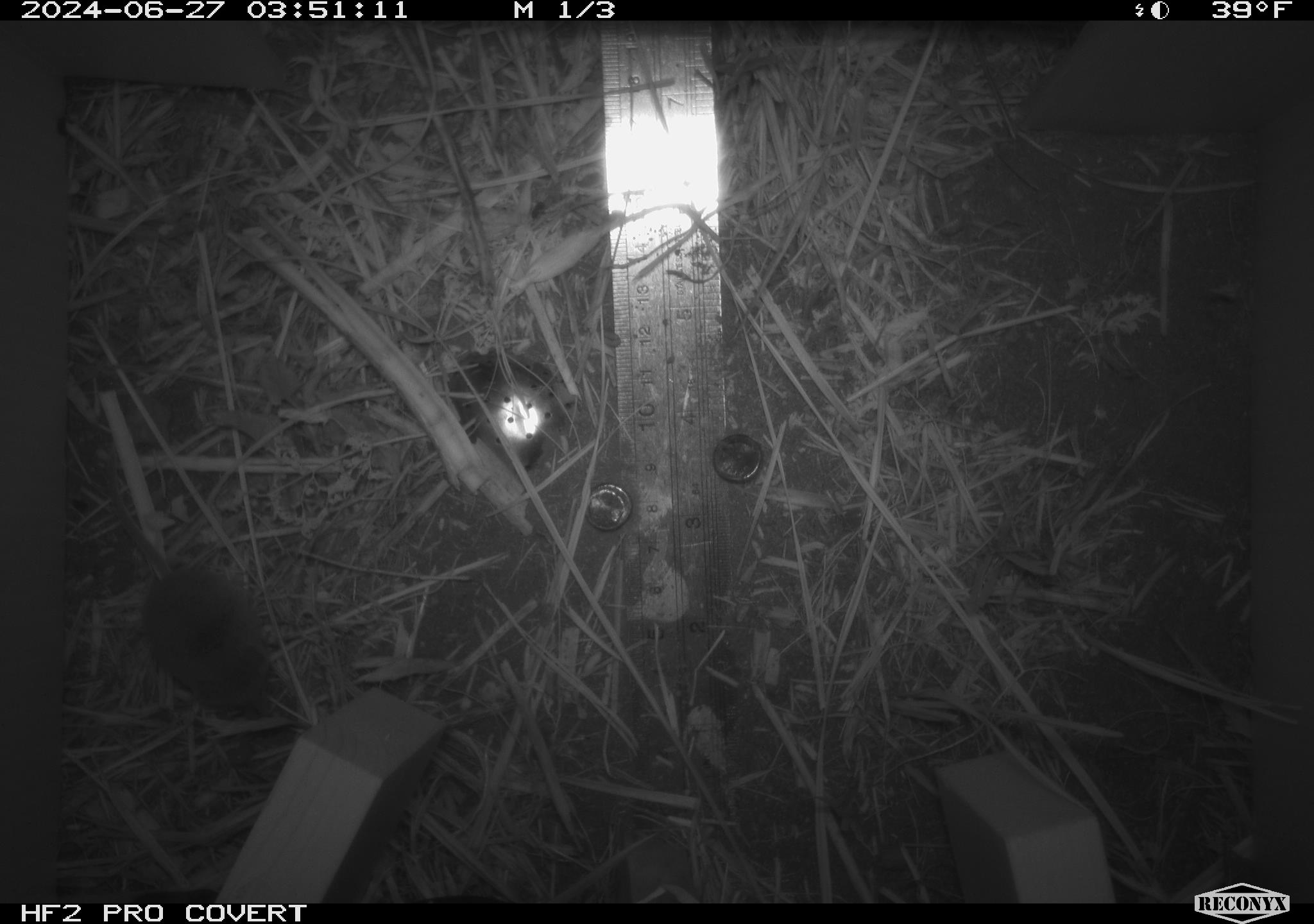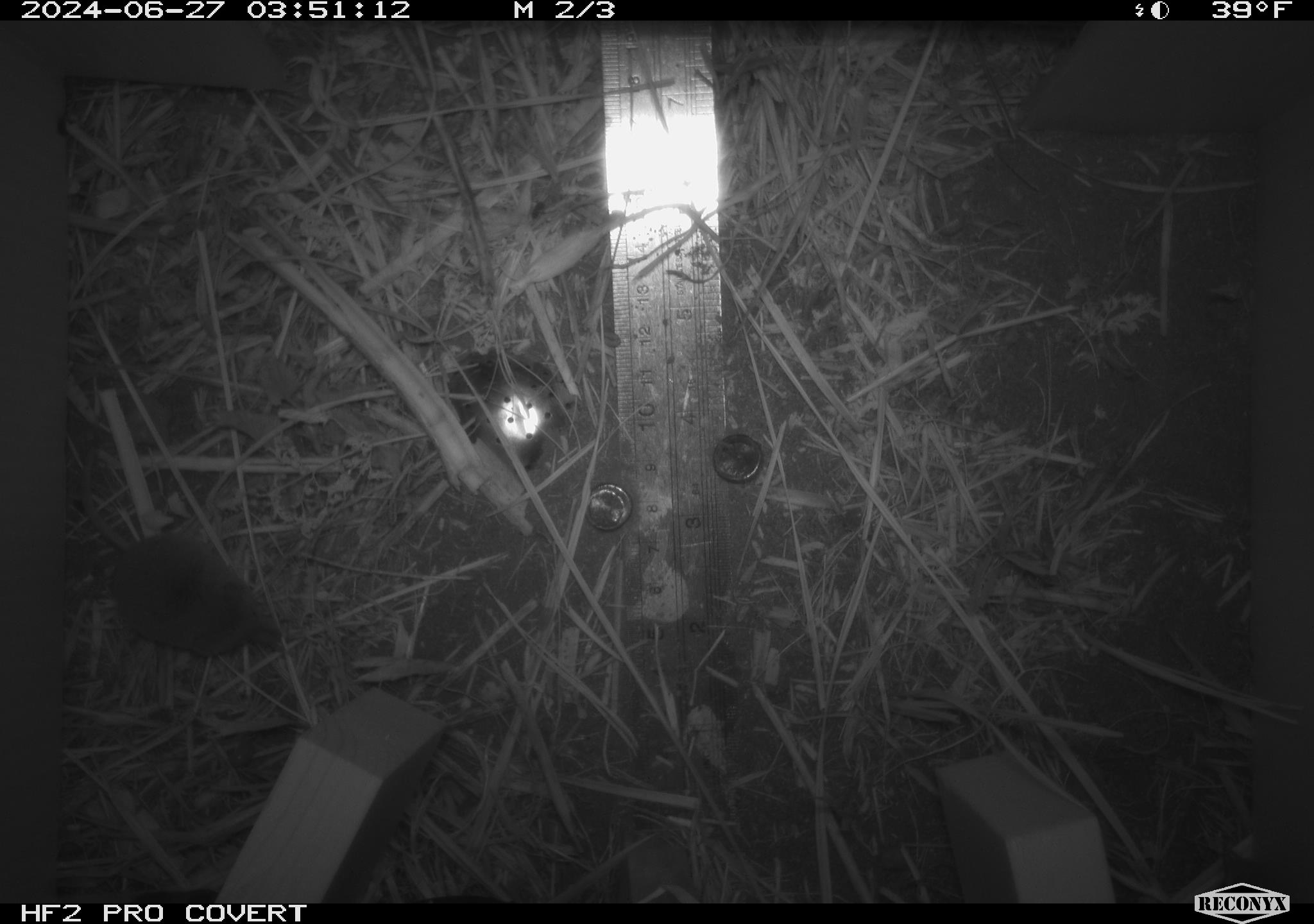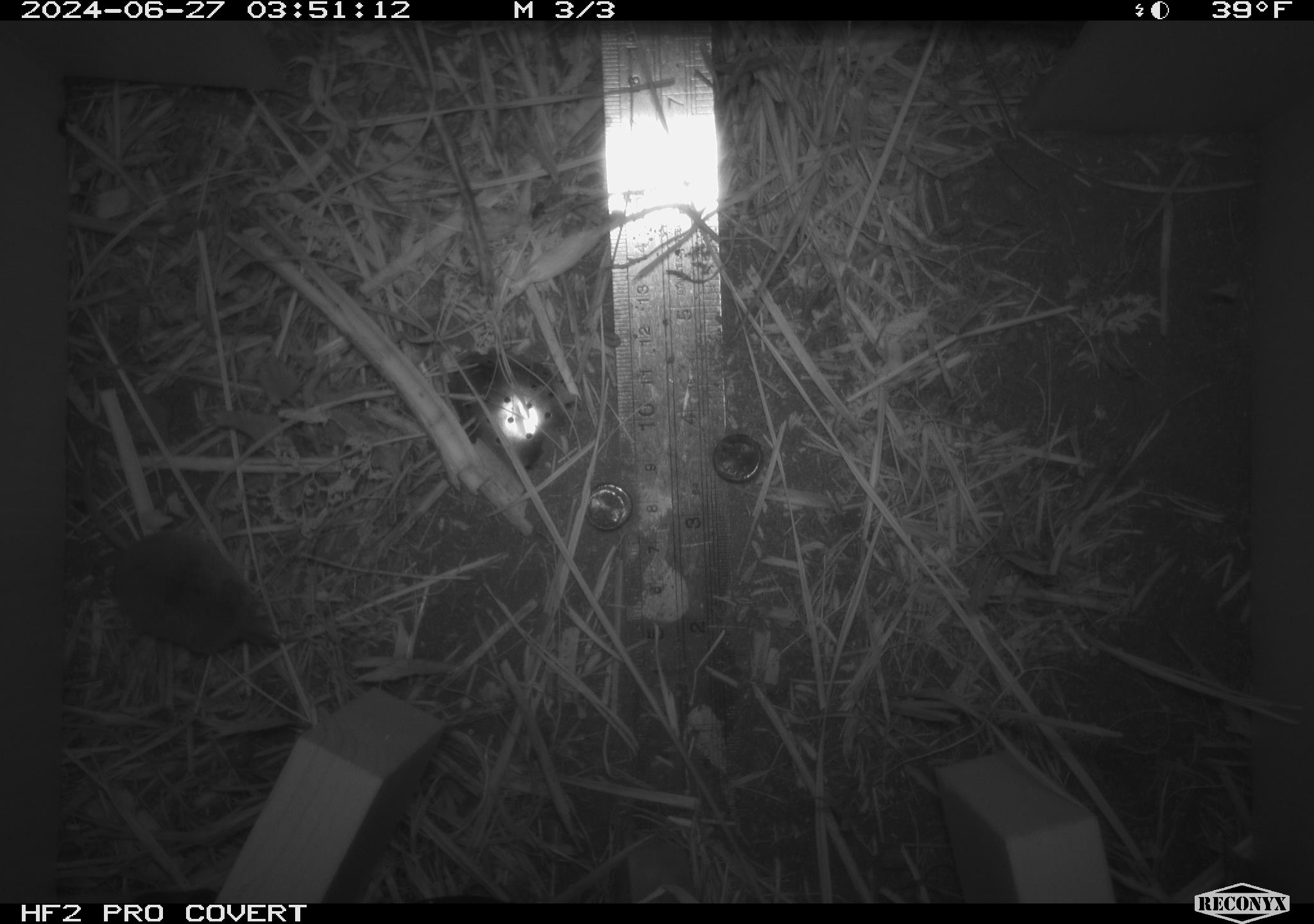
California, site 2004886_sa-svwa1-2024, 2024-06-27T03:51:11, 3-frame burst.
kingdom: Animalia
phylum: Chordata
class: Mammalia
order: Eulipotyphla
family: Soricidae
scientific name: Soricidae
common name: shrews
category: soricidae family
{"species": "soricidae family (shrews) (Soricidae)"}